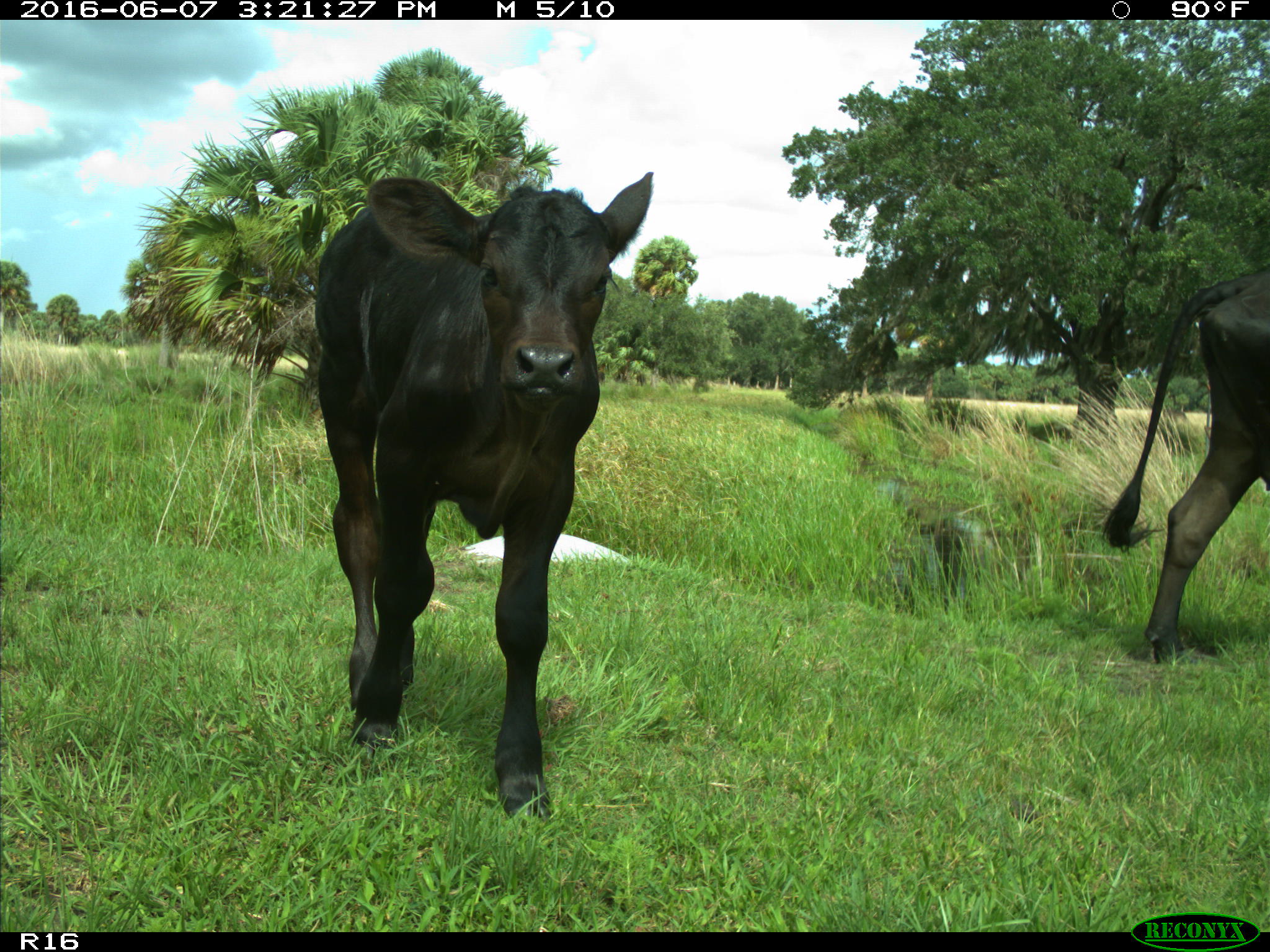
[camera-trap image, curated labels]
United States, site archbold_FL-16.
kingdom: Animalia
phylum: Chordata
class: Mammalia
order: Artiodactyla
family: Bovidae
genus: Bos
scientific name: Bos taurus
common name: domestic cow